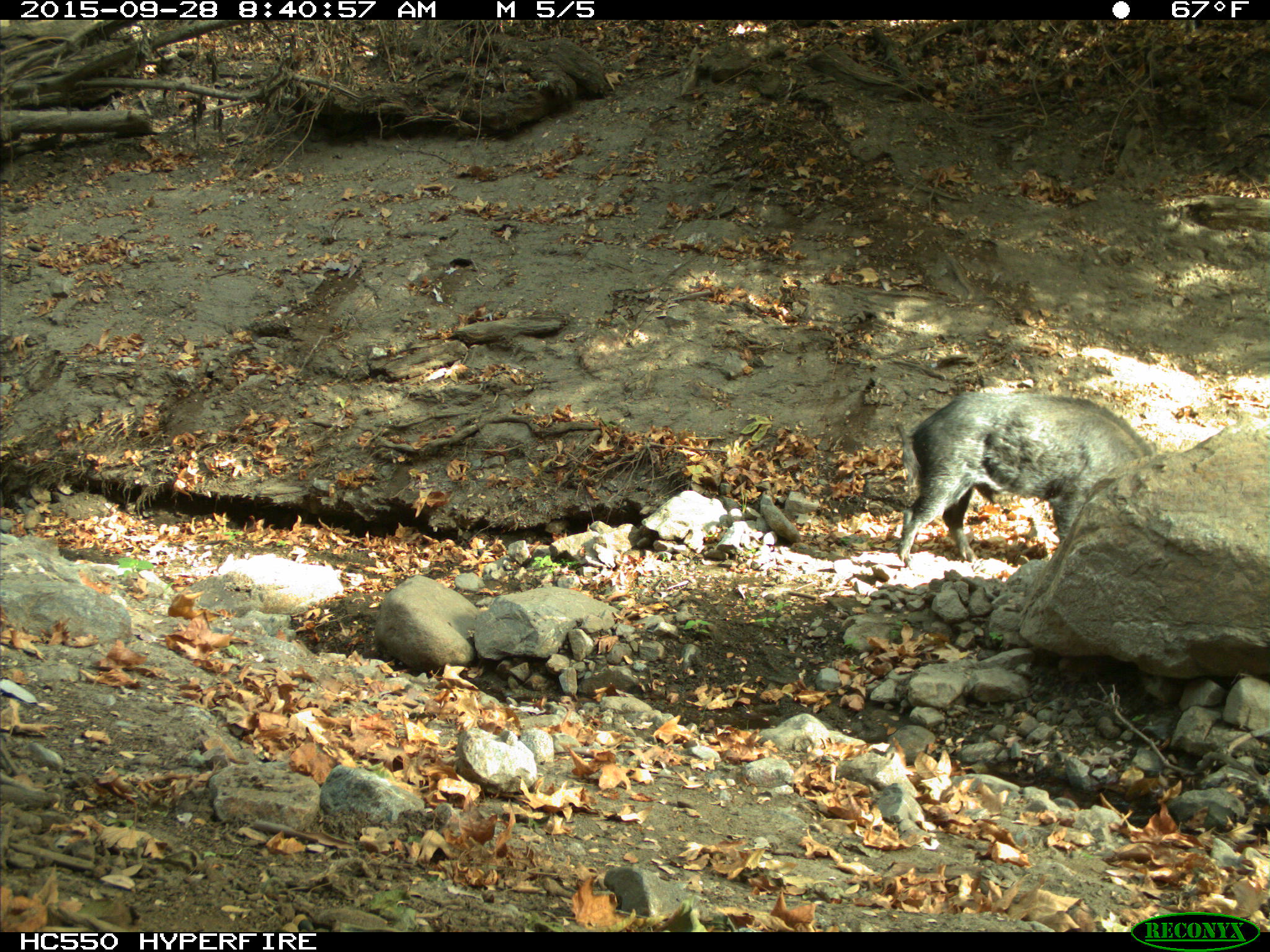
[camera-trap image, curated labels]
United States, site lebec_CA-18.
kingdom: Animalia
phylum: Chordata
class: Mammalia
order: Artiodactyla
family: Suidae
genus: Sus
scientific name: Sus scrofa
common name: wild boar